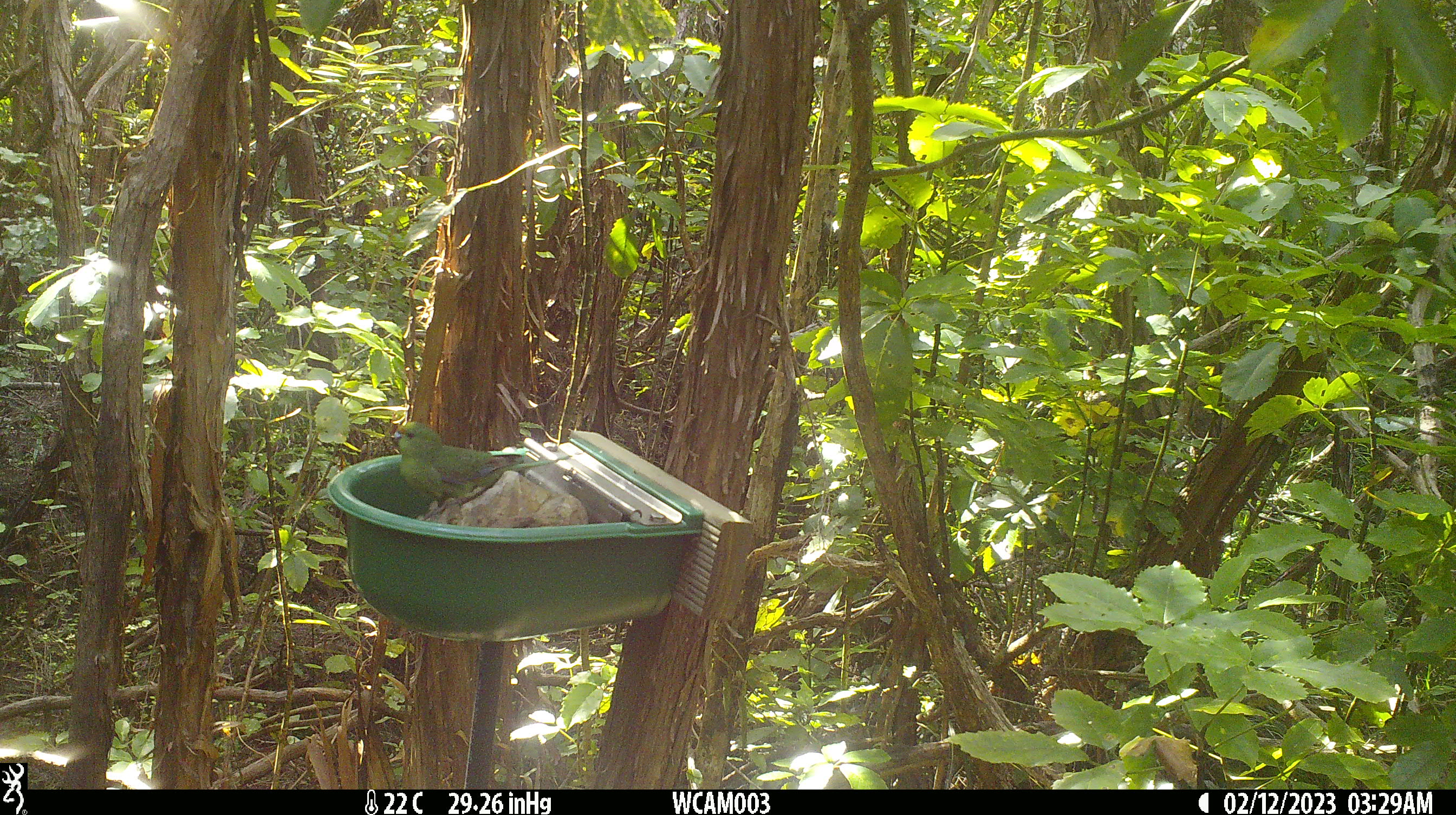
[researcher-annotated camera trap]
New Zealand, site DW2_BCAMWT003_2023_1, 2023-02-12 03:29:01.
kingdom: Animalia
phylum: Chordata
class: Aves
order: Psittaciformes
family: Psittaculidae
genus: Cyanoramphus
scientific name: Cyanoramphus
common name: parakeet